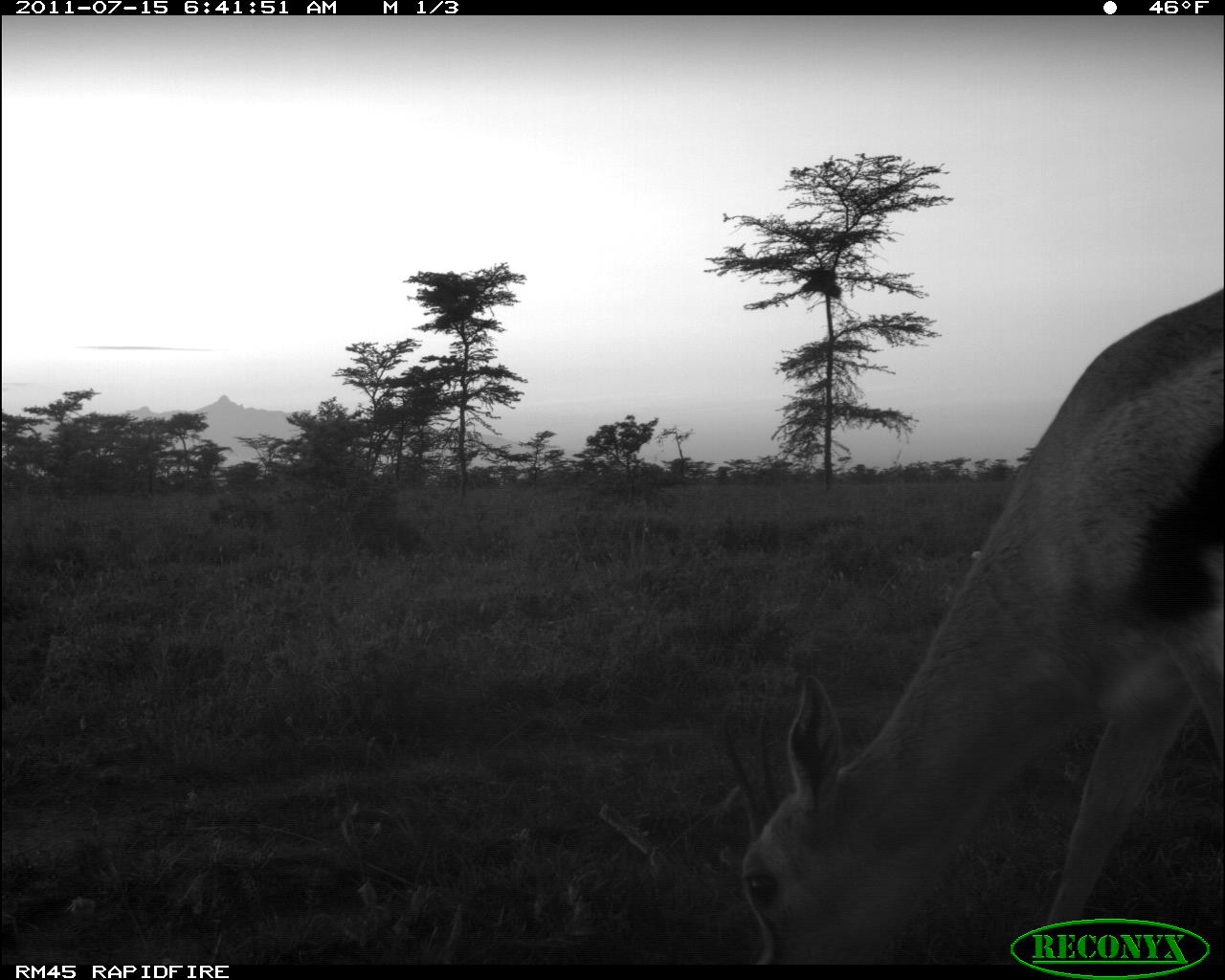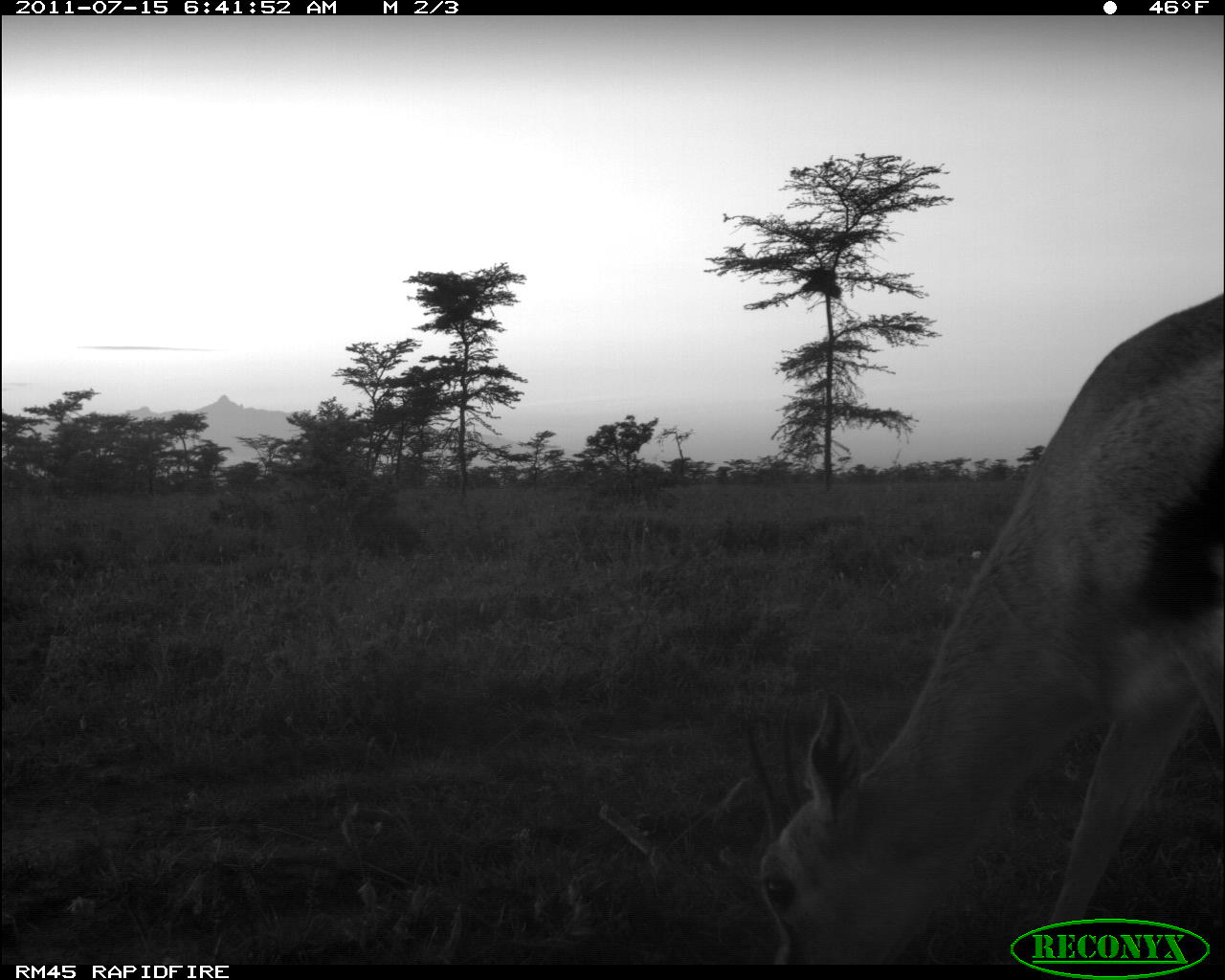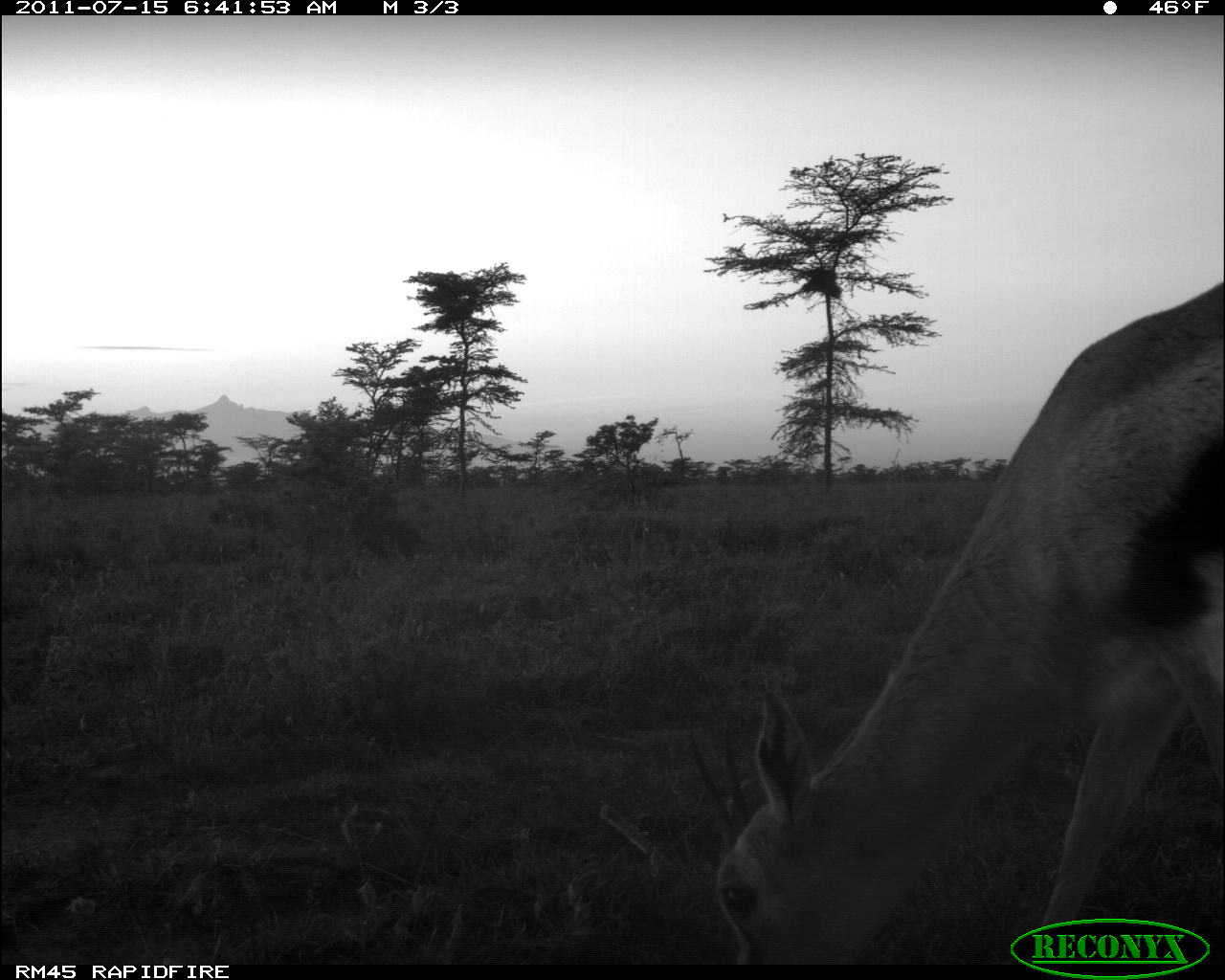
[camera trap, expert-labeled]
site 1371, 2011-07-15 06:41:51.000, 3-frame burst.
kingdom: Animalia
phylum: Chordata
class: Mammalia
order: Artiodactyla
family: Bovidae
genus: Nanger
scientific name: Nanger granti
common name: grant's gazelle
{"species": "Nanger granti (grant's gazelle)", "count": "1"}